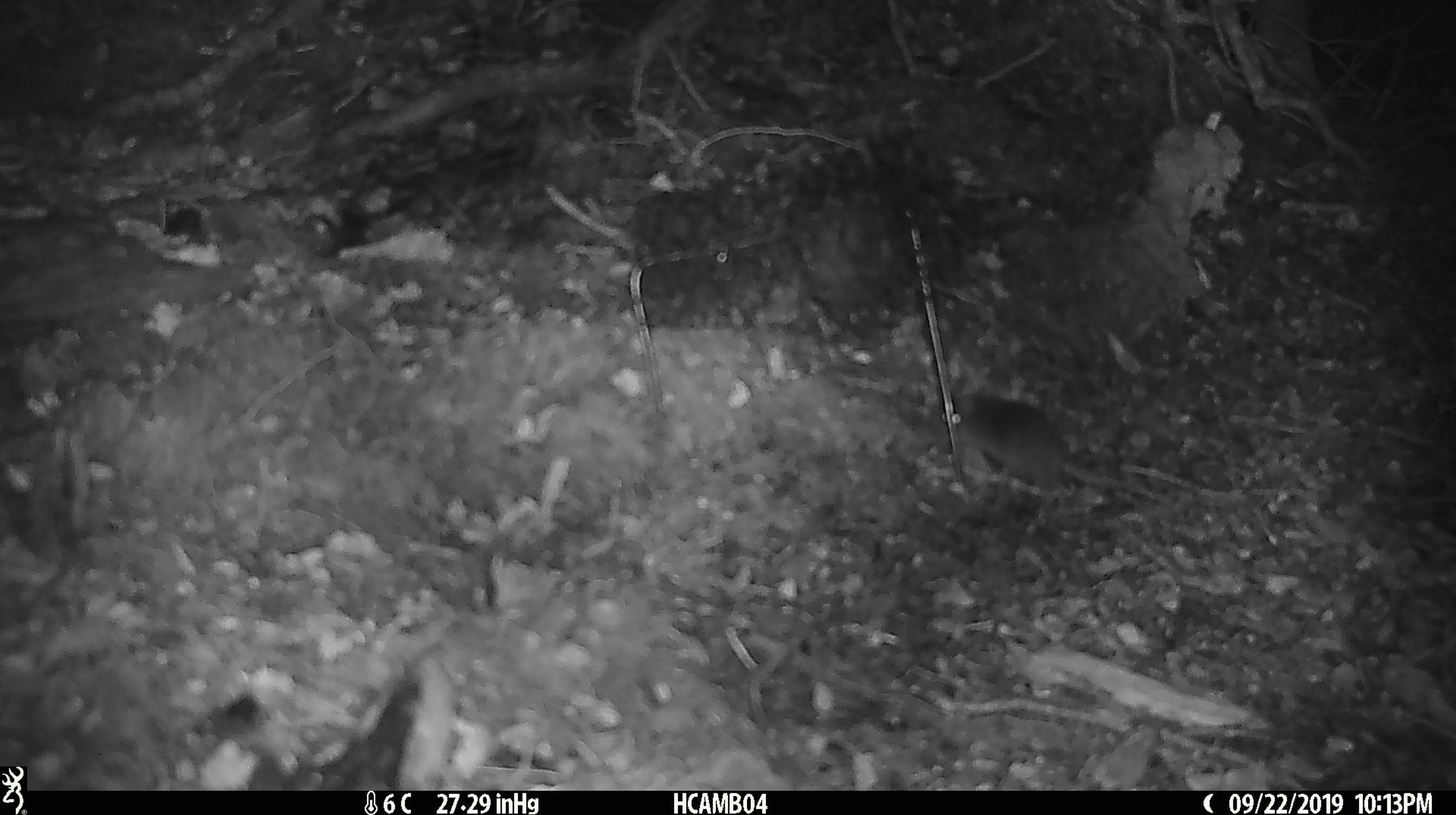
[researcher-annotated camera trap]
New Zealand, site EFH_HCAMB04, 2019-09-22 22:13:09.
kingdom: Animalia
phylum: Chordata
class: Mammalia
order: Rodentia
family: Muridae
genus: Mus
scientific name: Mus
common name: mouse